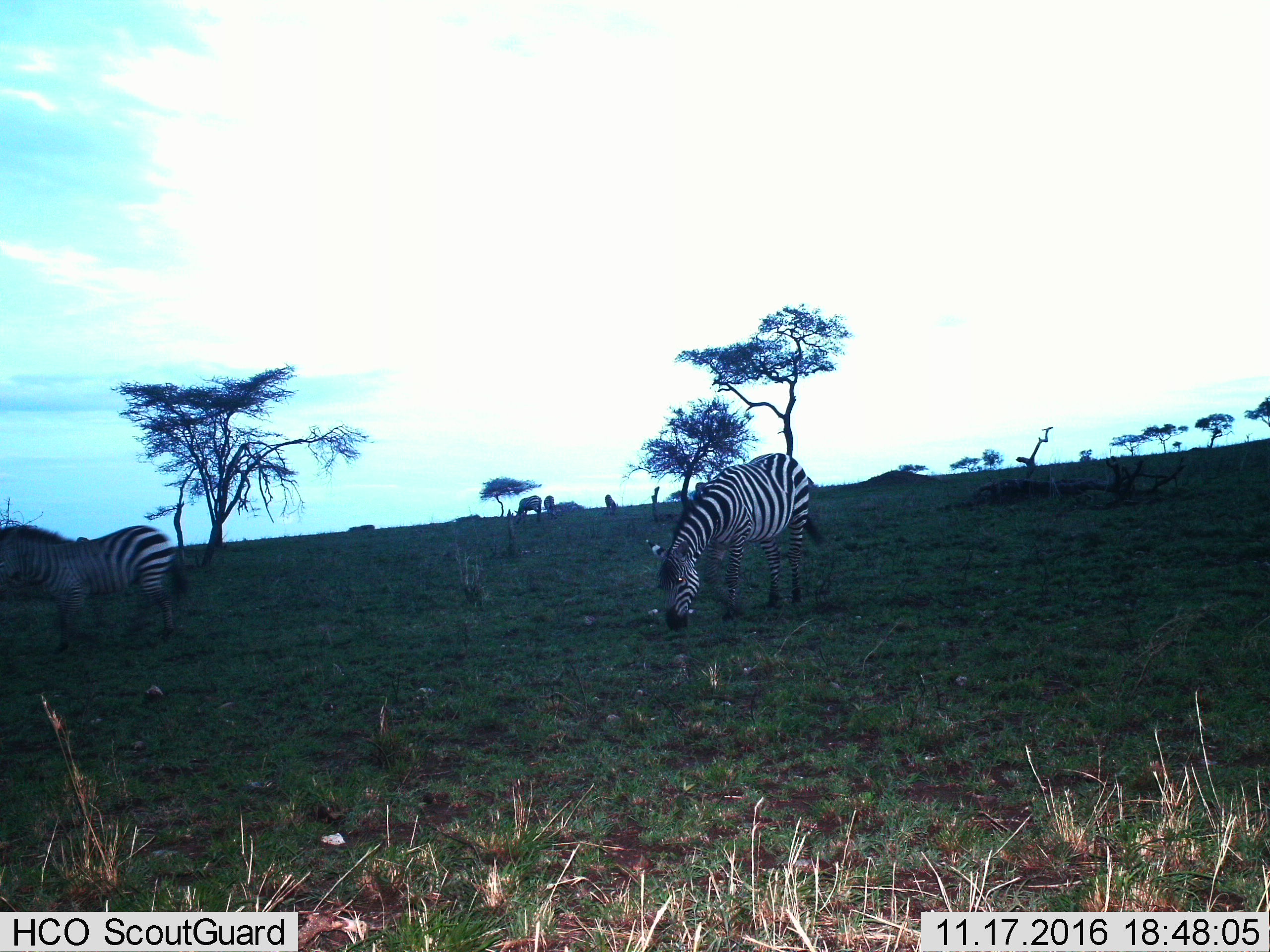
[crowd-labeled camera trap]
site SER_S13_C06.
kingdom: Animalia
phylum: Chordata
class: Mammalia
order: Perissodactyla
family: Equidae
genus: Equus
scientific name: Equus quagga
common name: plains zebra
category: zebraplains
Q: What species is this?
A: Zebraplains (plains zebra) (Equus quagga).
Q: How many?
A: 3.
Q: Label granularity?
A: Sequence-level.